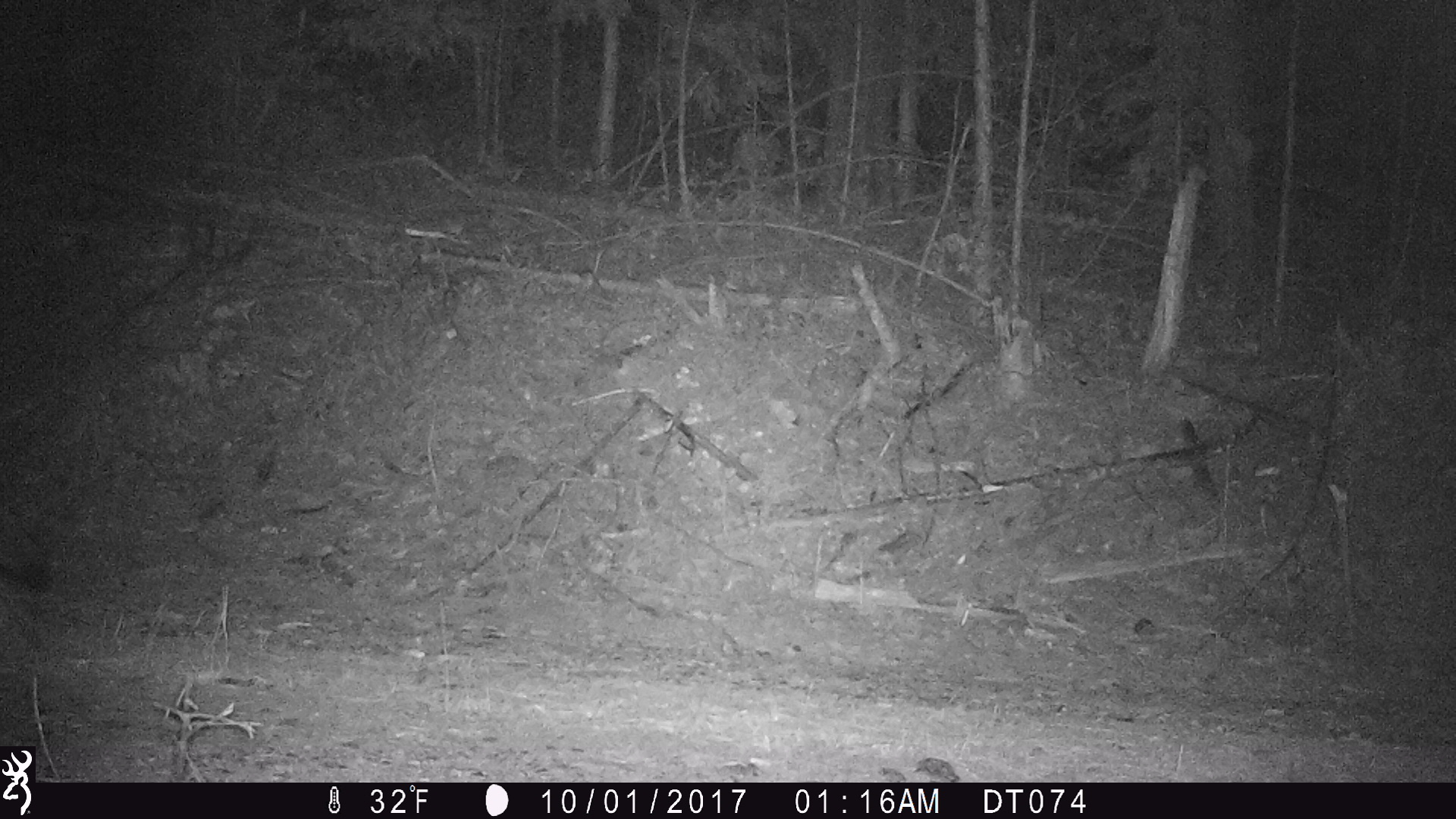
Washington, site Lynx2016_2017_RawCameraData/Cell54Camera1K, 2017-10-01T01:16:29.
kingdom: Animalia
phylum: Chordata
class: Mammalia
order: Carnivora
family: Canidae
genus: Canis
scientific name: Canis latrans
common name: coyote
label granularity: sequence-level